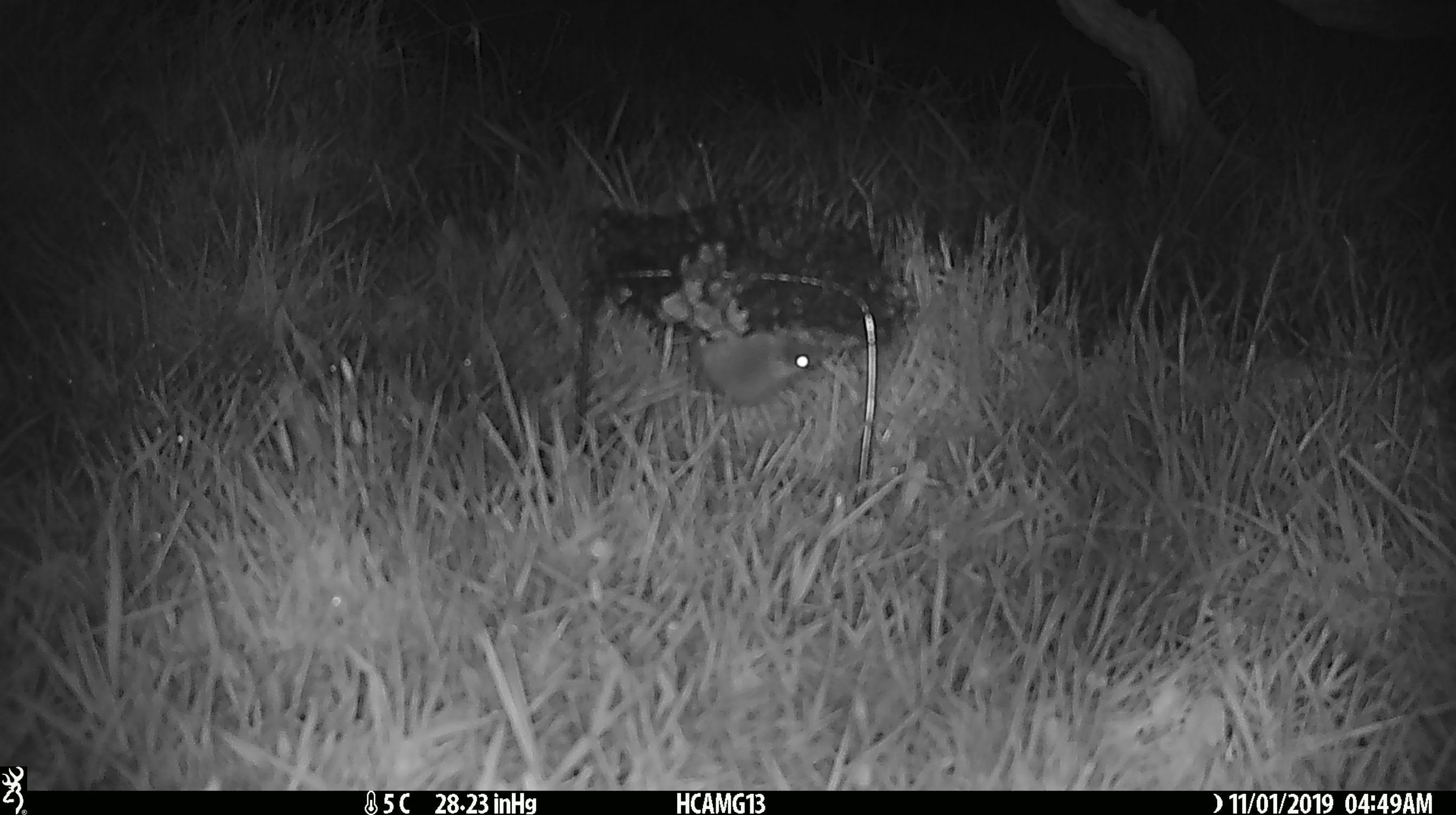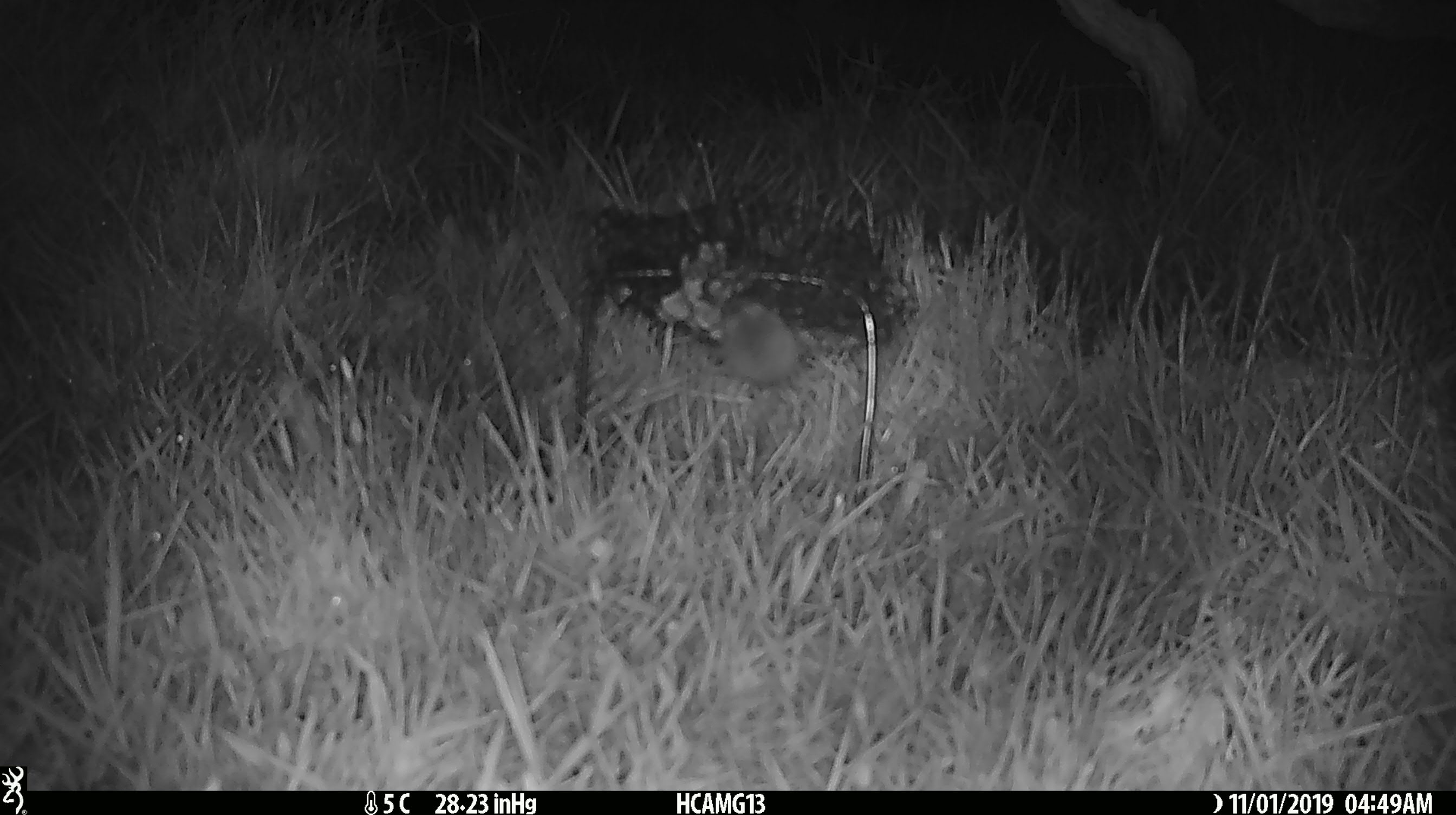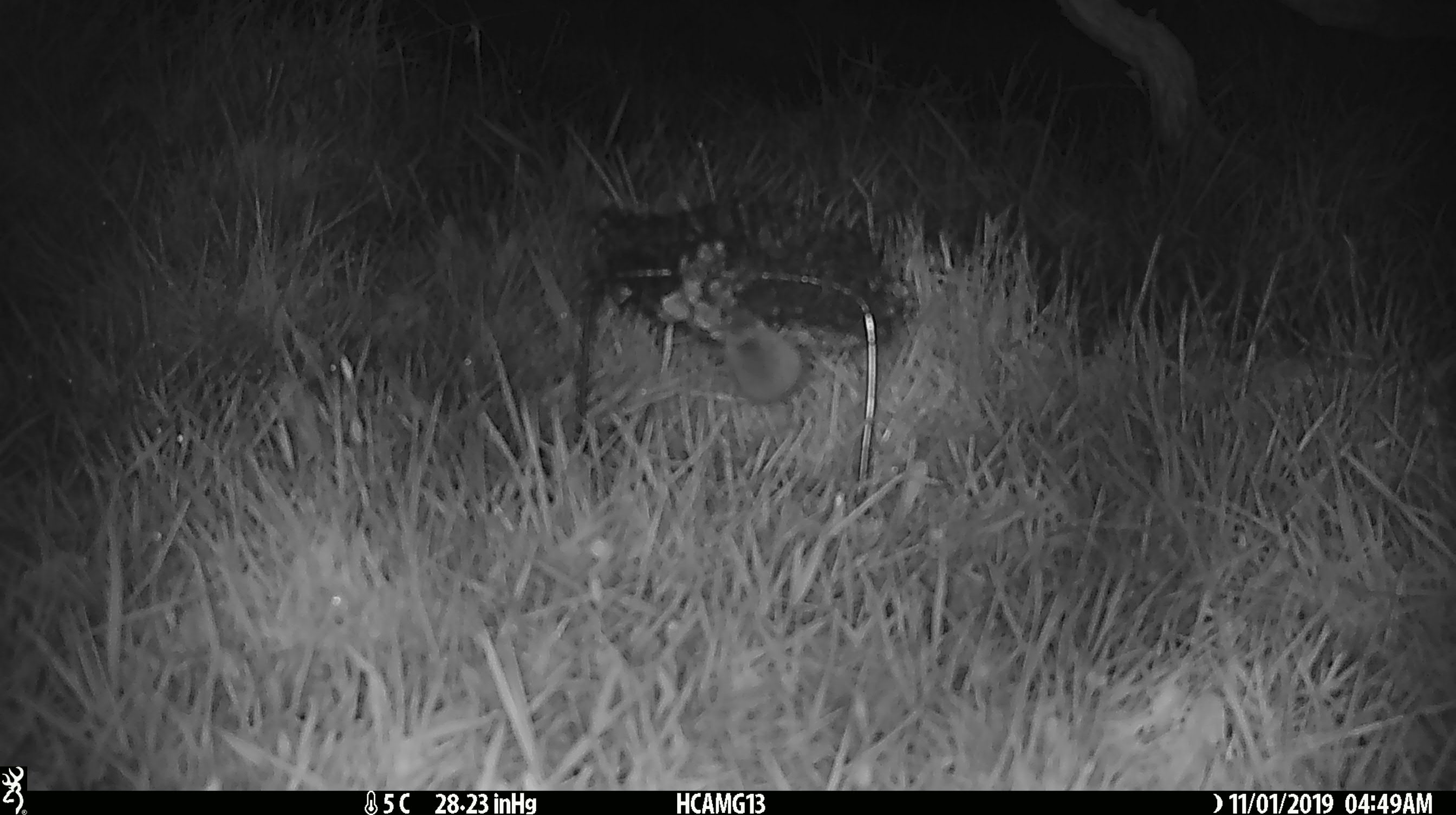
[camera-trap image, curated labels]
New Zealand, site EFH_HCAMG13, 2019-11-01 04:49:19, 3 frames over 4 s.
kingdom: Animalia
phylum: Chordata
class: Mammalia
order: Rodentia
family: Muridae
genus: Mus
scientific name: Mus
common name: mouse